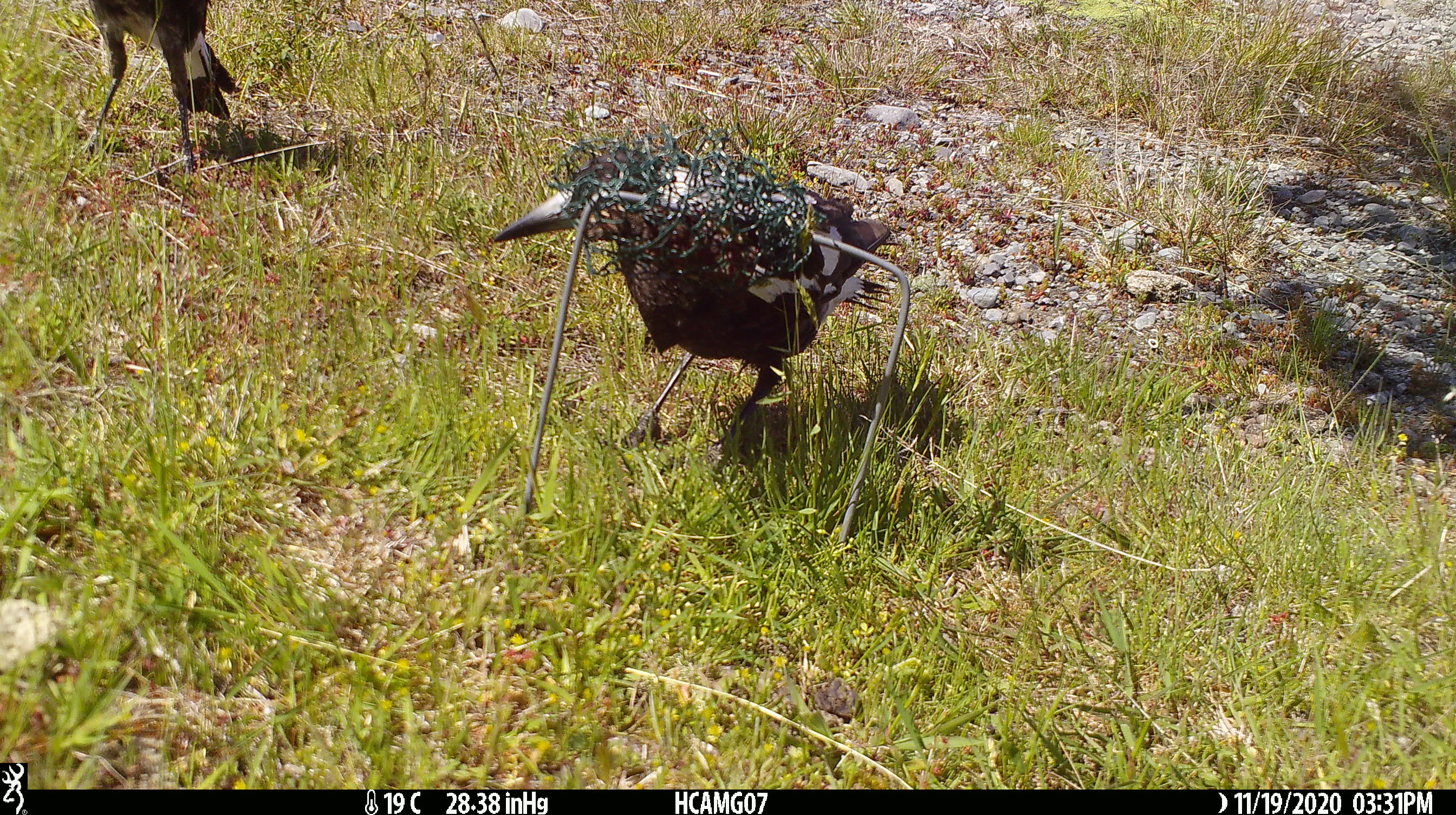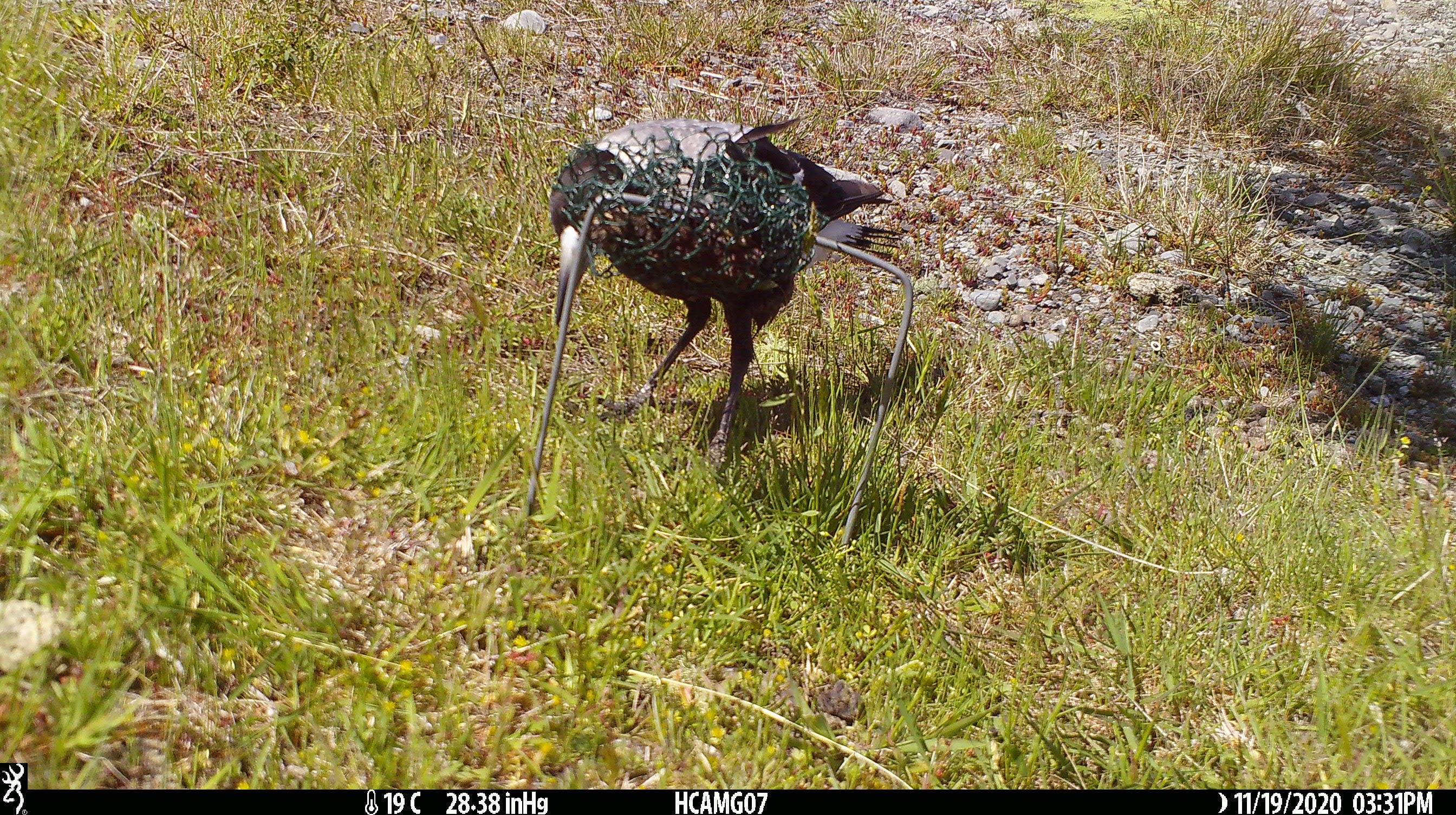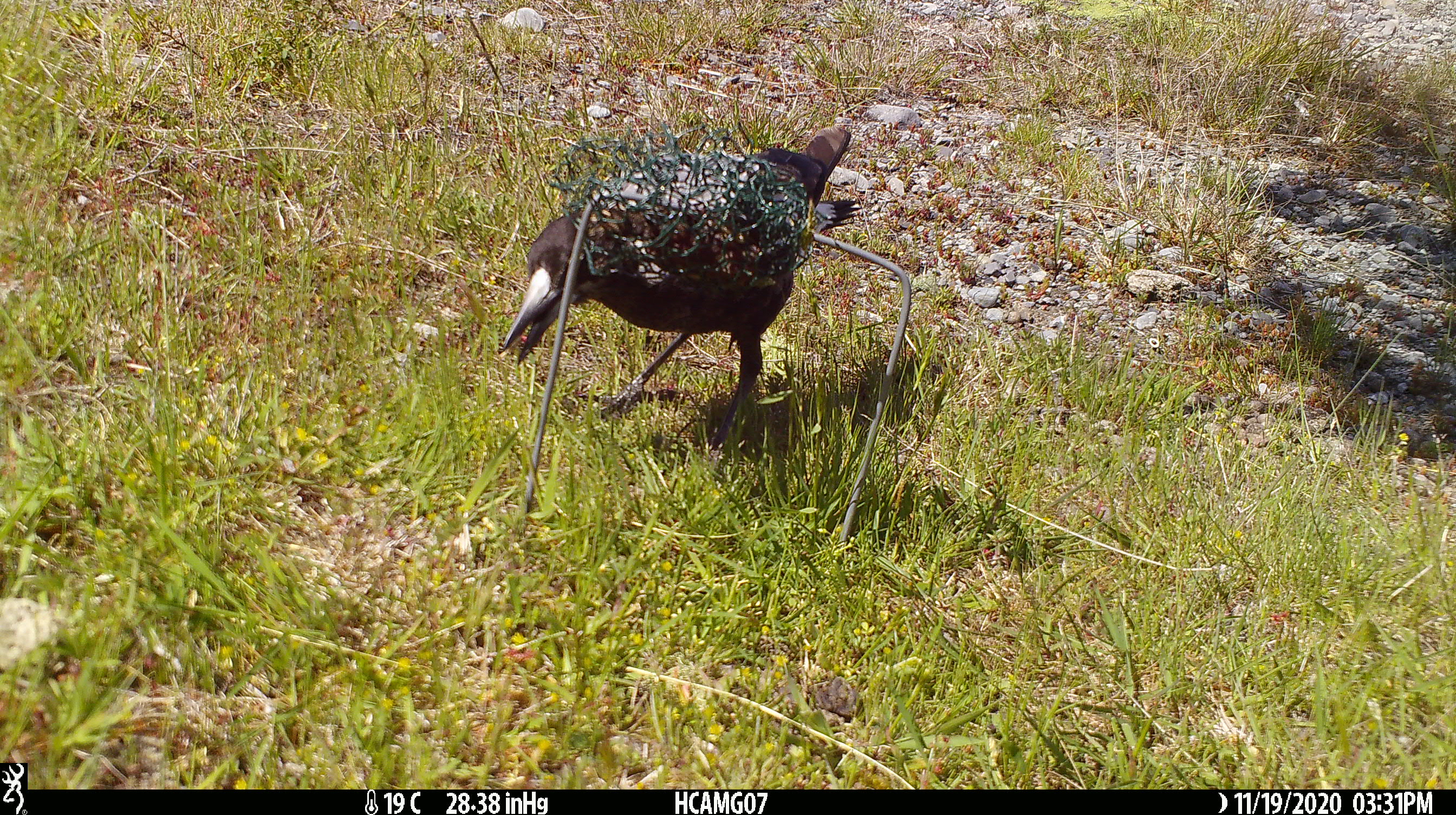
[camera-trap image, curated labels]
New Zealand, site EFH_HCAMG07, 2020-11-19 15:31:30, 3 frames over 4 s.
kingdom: Animalia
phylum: Chordata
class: Aves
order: Passeriformes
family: Artamidae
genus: Gymnorhina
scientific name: Gymnorhina tibicen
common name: australian magpie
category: magpie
Magpie (australian magpie) (Gymnorhina tibicen).